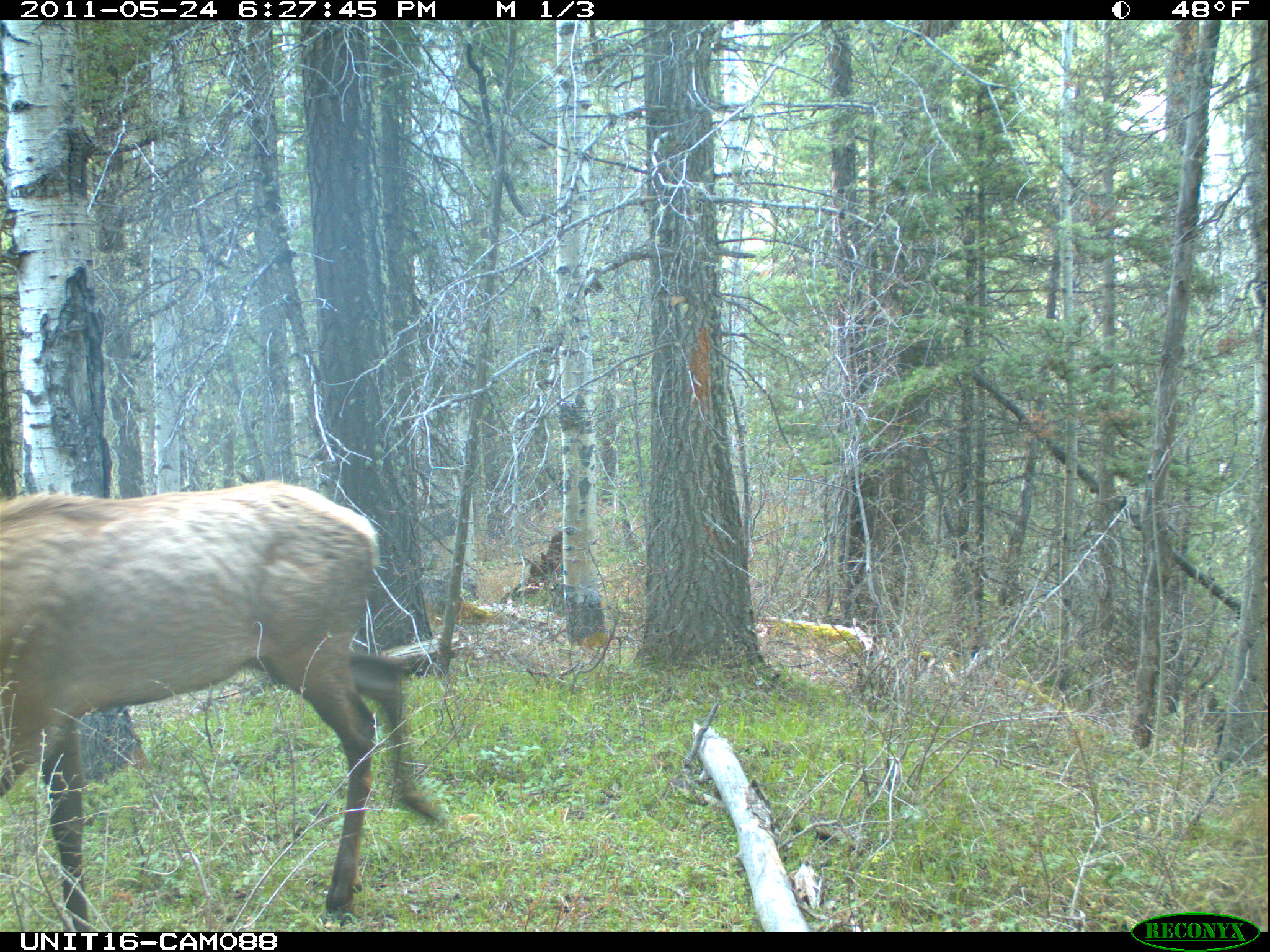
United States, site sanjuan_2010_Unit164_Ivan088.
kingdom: Animalia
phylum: Chordata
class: Mammalia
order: Artiodactyla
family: Cervidae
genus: Cervus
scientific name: Cervus elaphus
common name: red deer